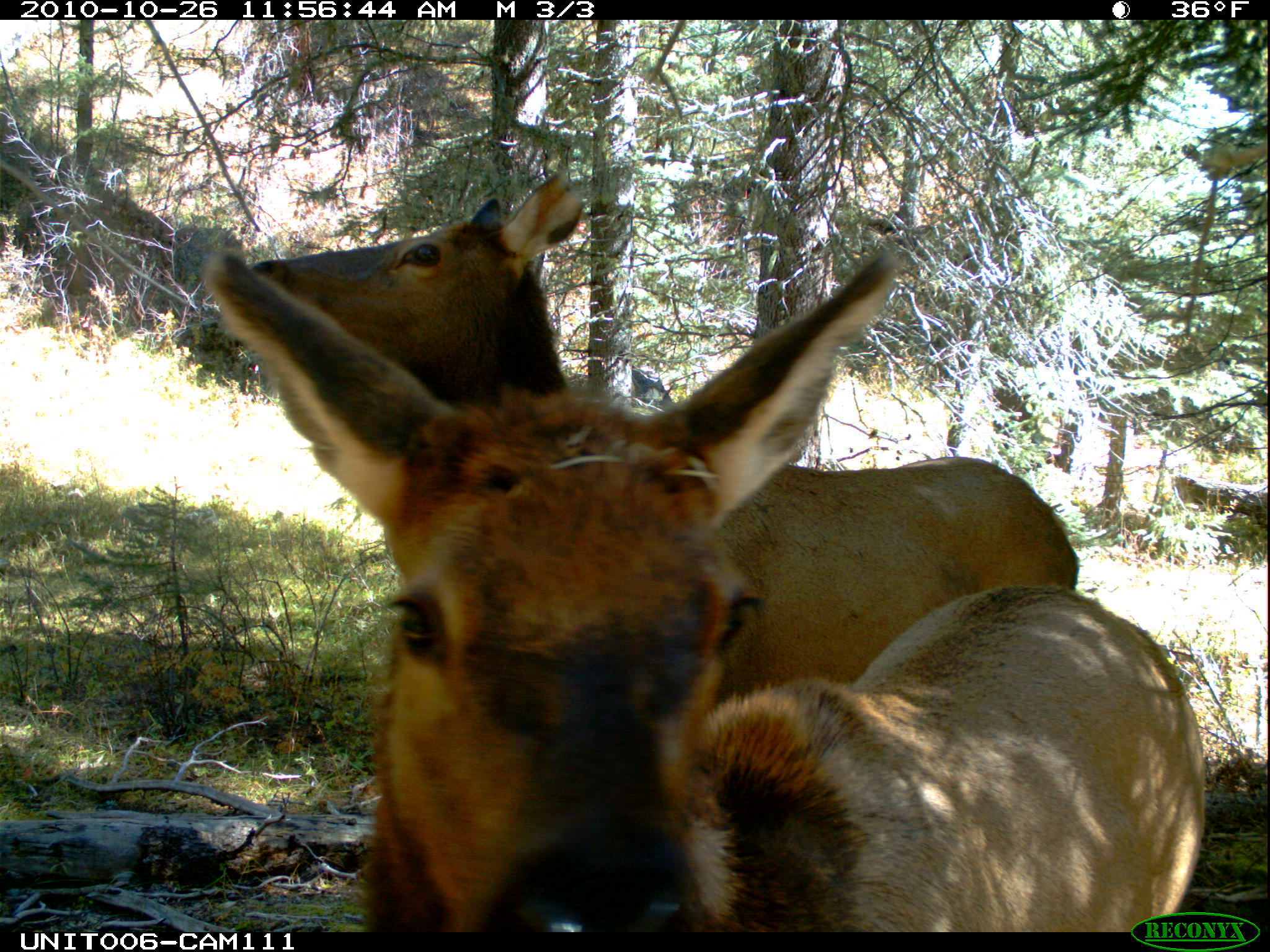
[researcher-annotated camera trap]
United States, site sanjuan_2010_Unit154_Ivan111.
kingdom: Animalia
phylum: Chordata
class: Mammalia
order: Artiodactyla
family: Cervidae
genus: Cervus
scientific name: Cervus elaphus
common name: red deer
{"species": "Cervus elaphus (red deer)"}